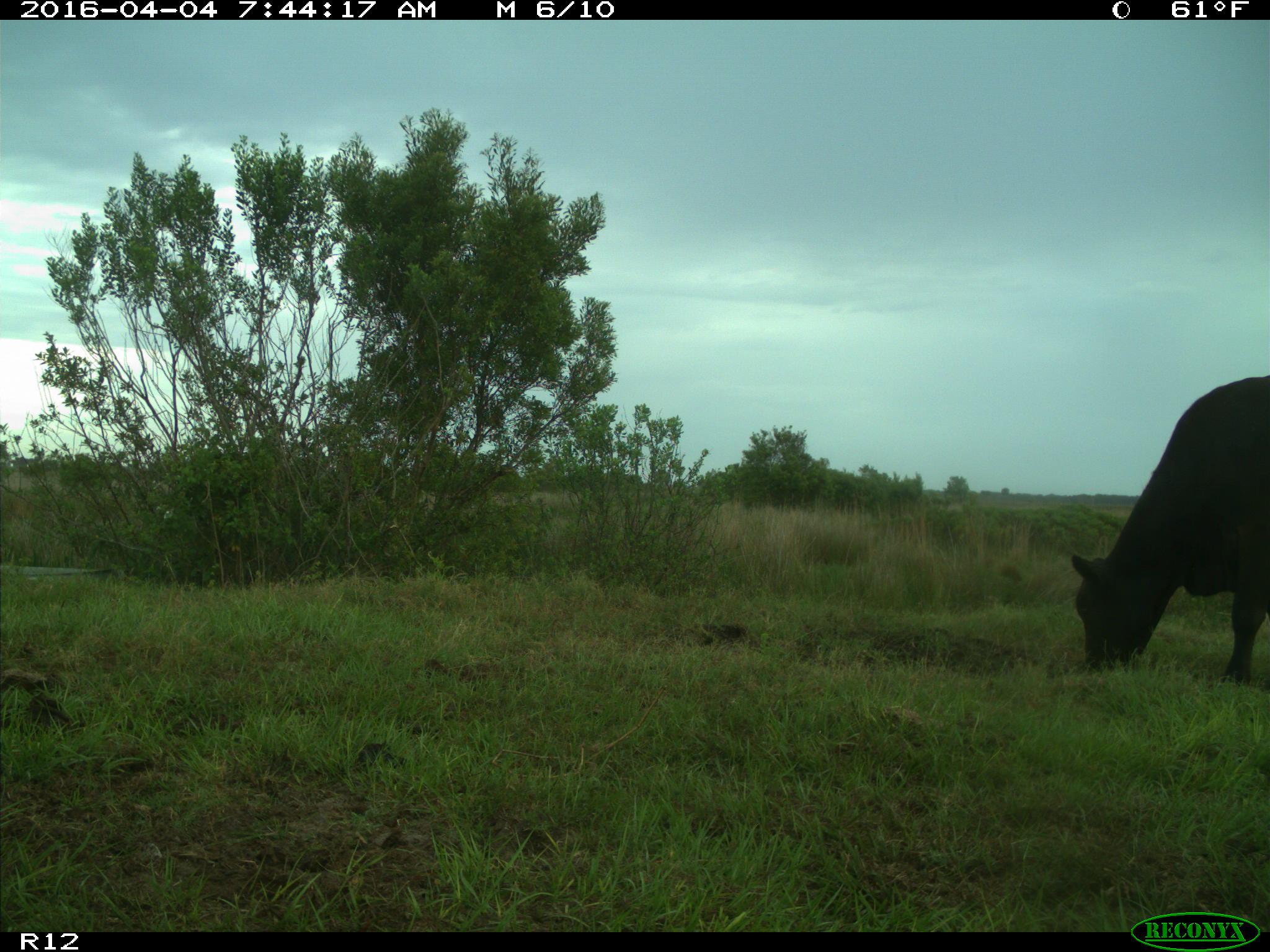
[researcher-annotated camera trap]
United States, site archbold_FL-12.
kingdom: Animalia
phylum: Chordata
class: Mammalia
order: Artiodactyla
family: Bovidae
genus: Bos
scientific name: Bos taurus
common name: domestic cow